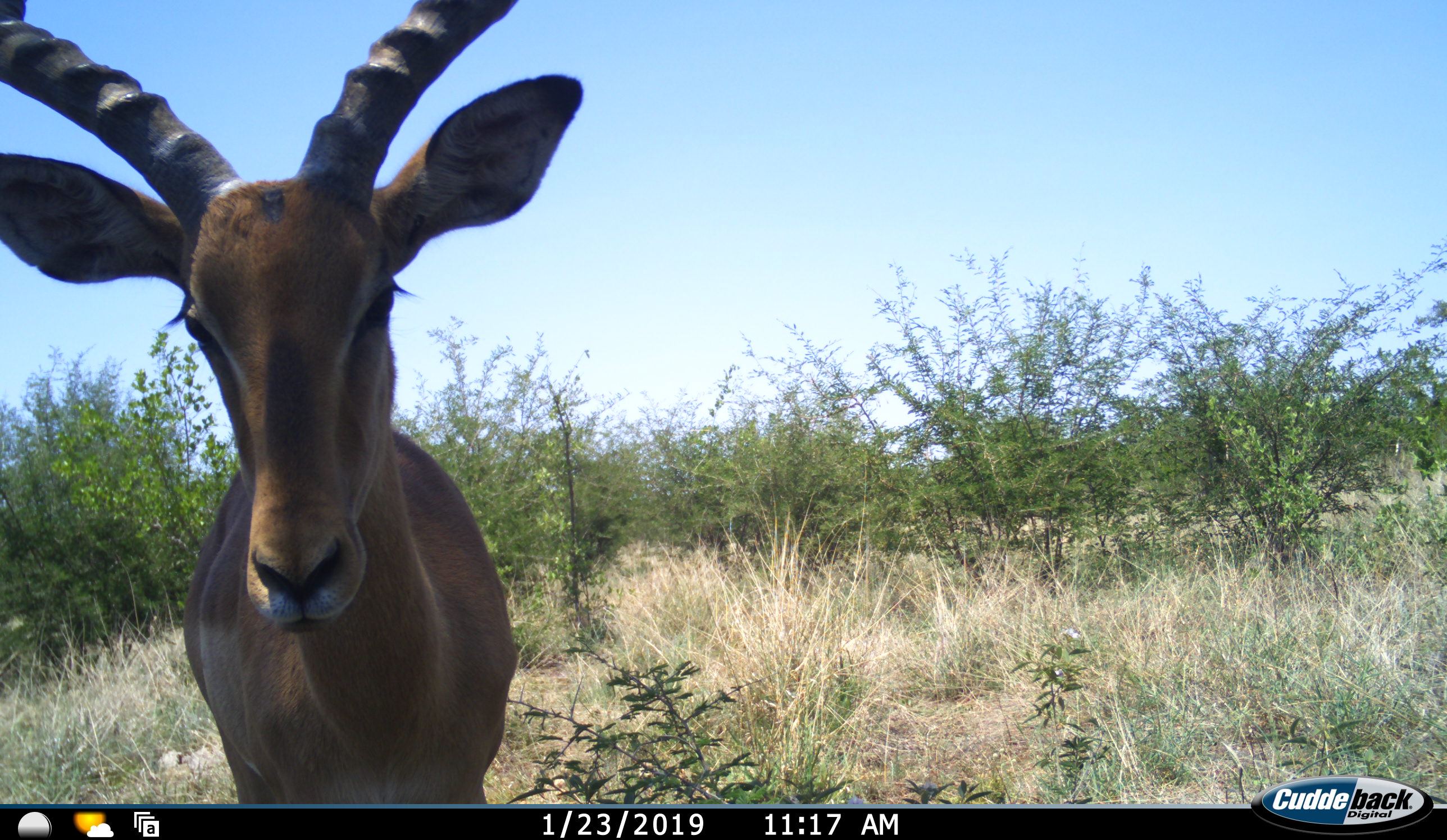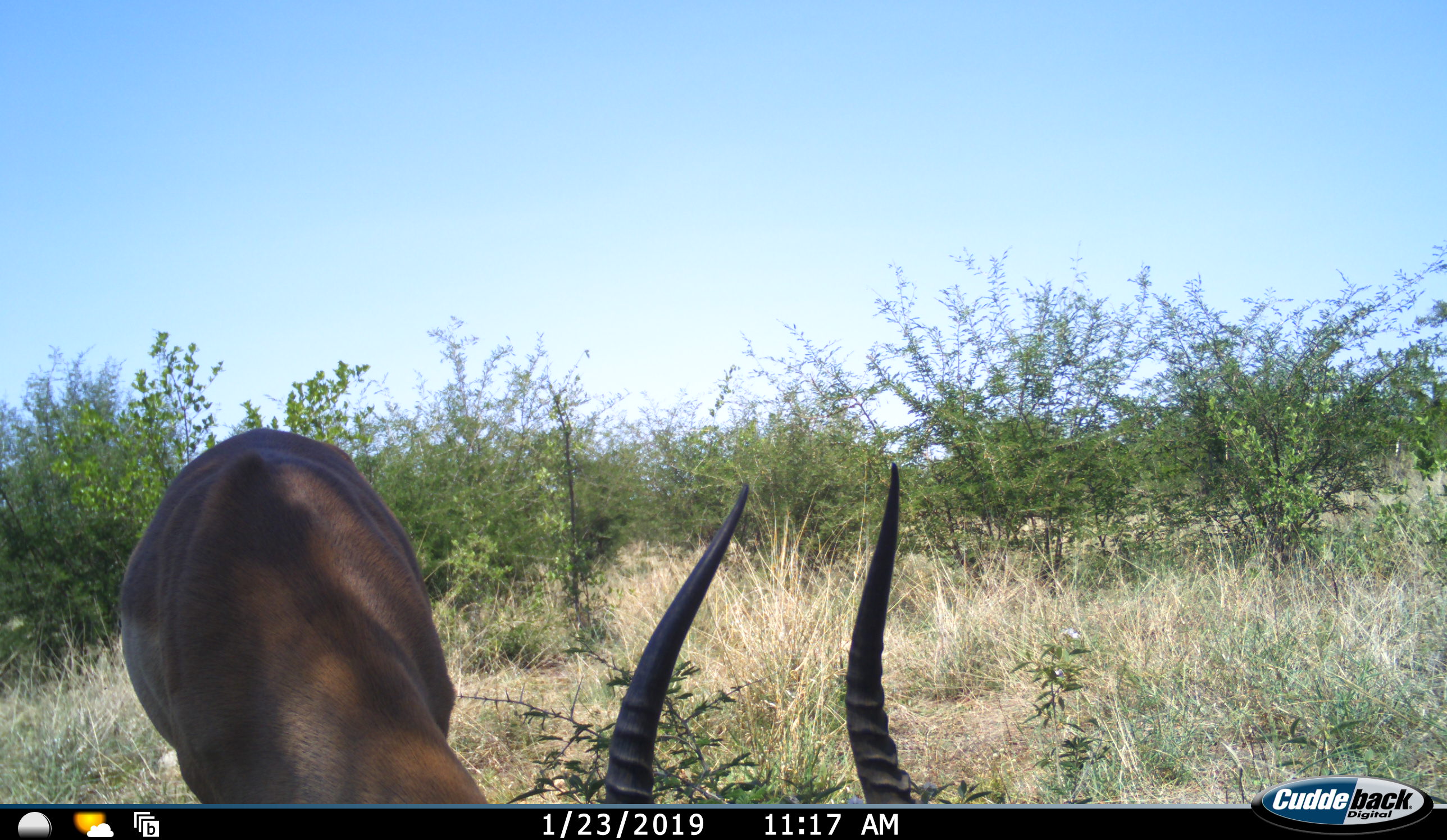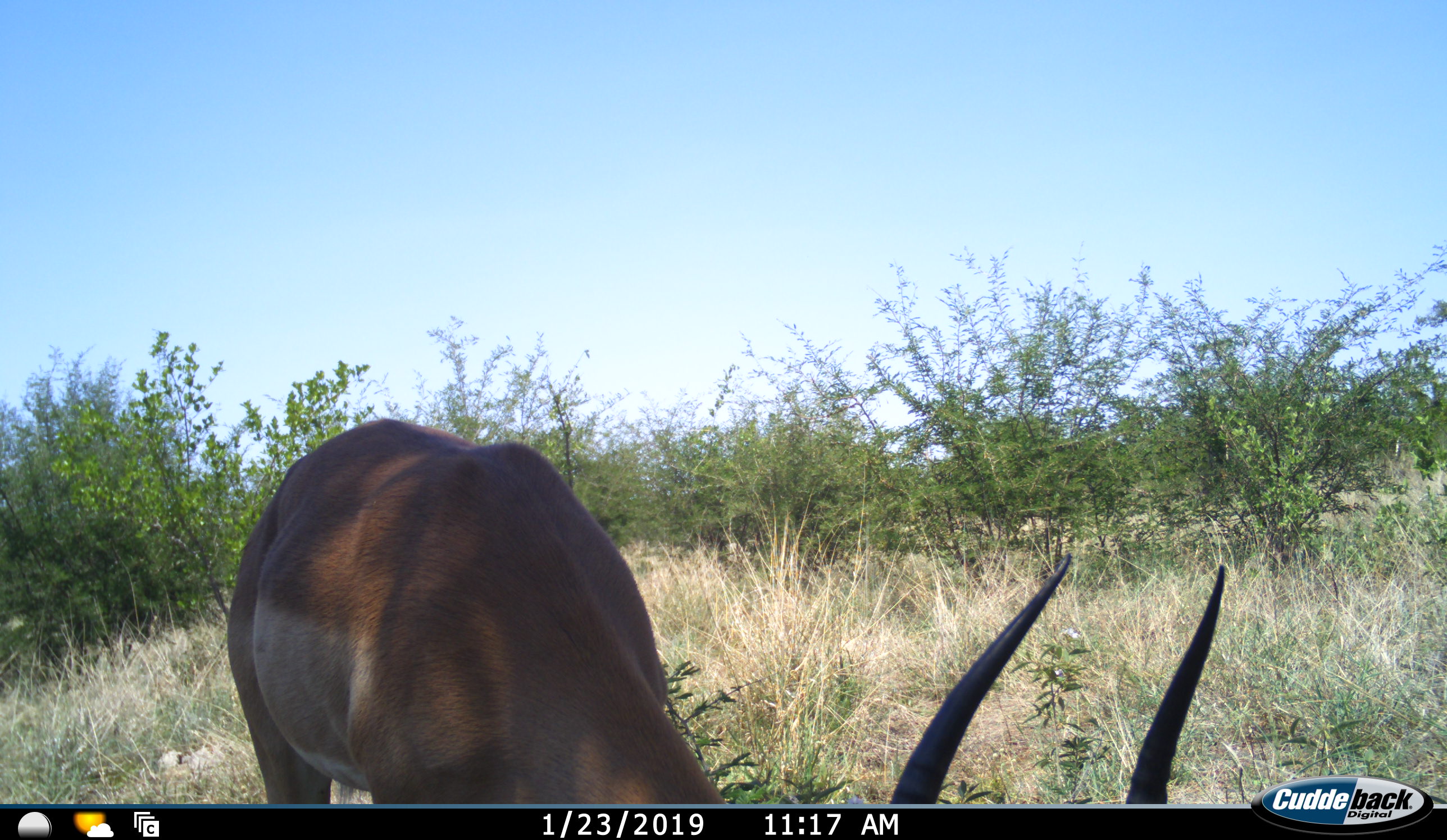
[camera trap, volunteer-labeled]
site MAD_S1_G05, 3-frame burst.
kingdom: Animalia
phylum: Chordata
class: Mammalia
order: Artiodactyla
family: Bovidae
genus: Aepyceros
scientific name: Aepyceros melampus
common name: impala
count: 1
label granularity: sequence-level